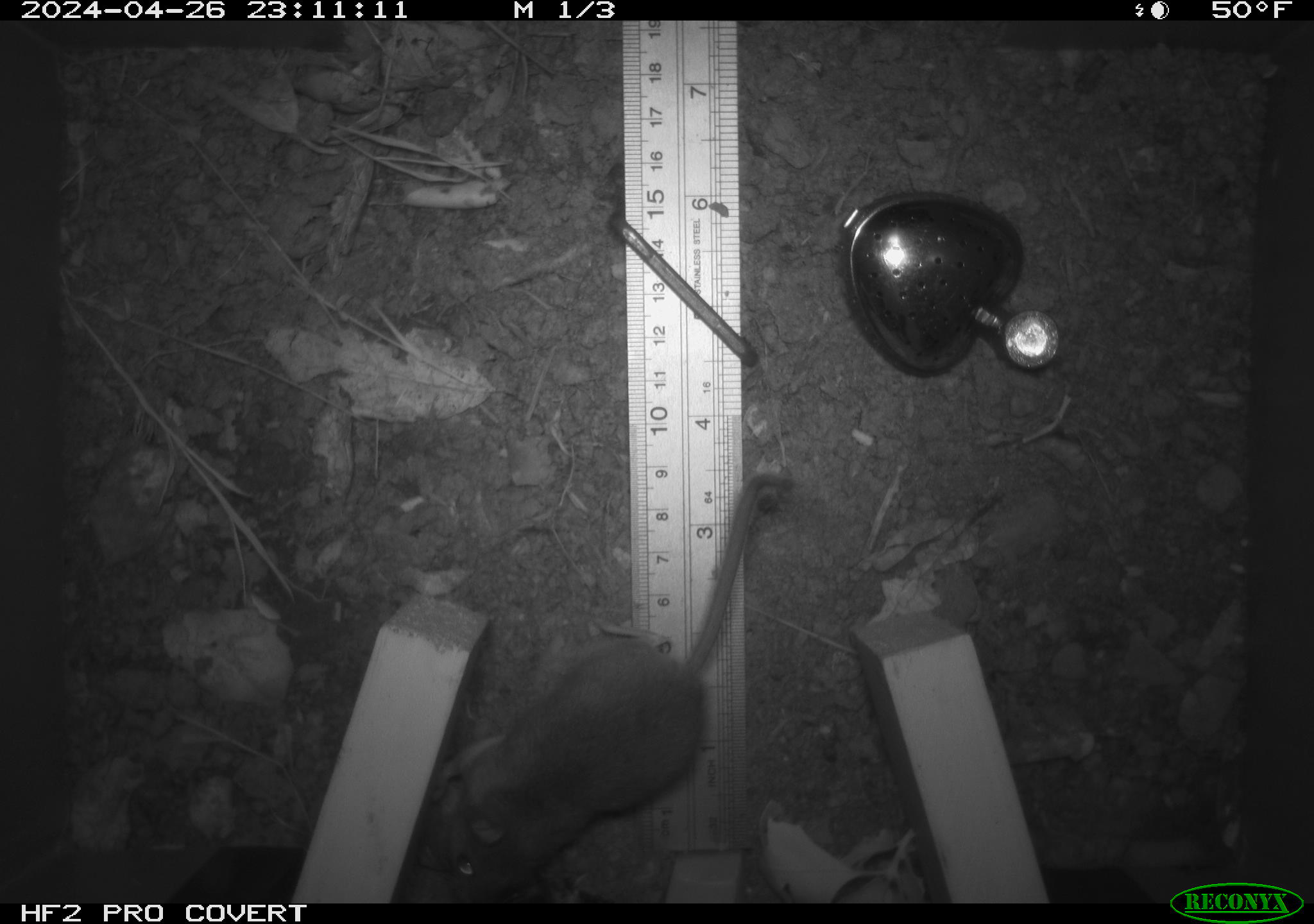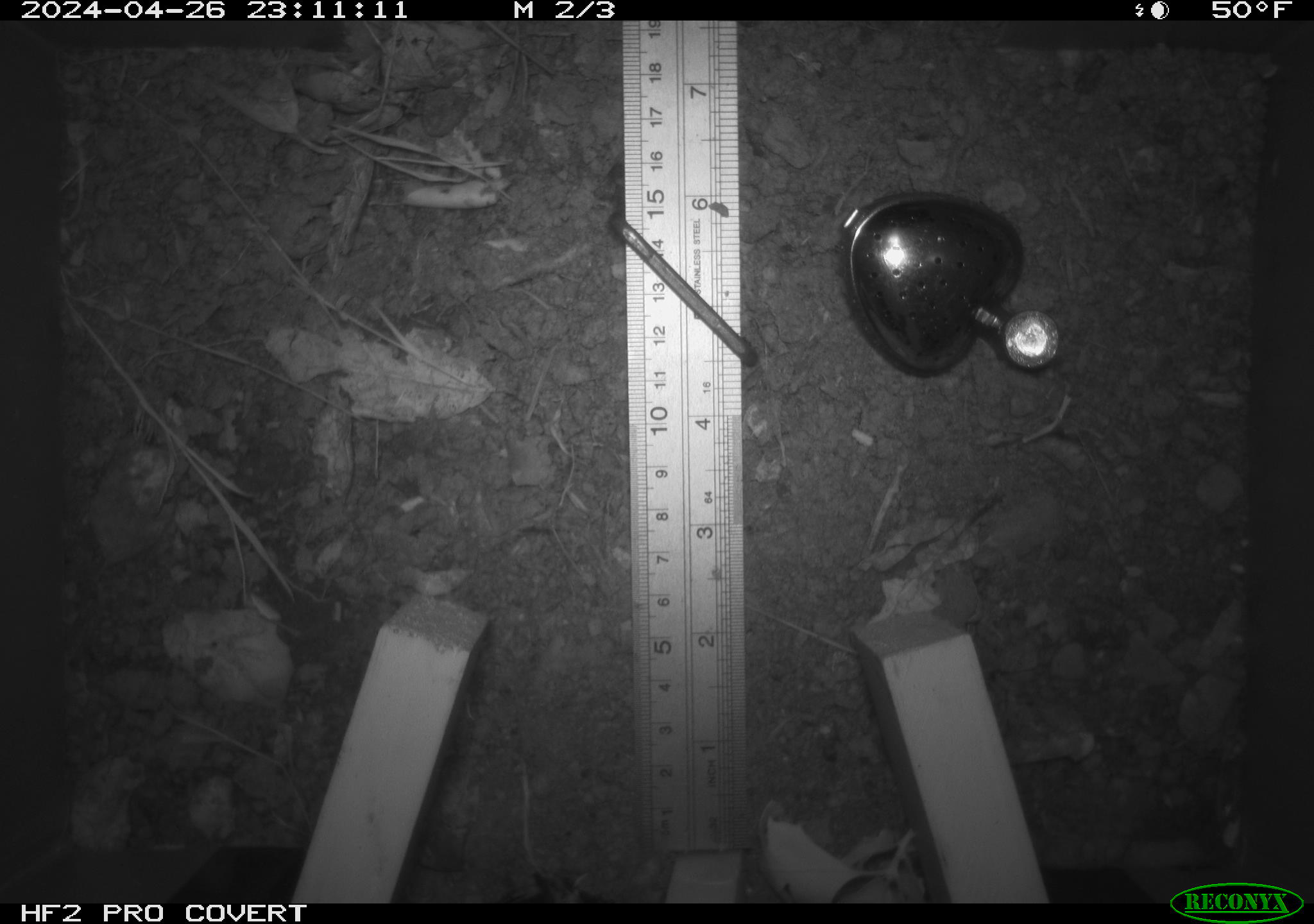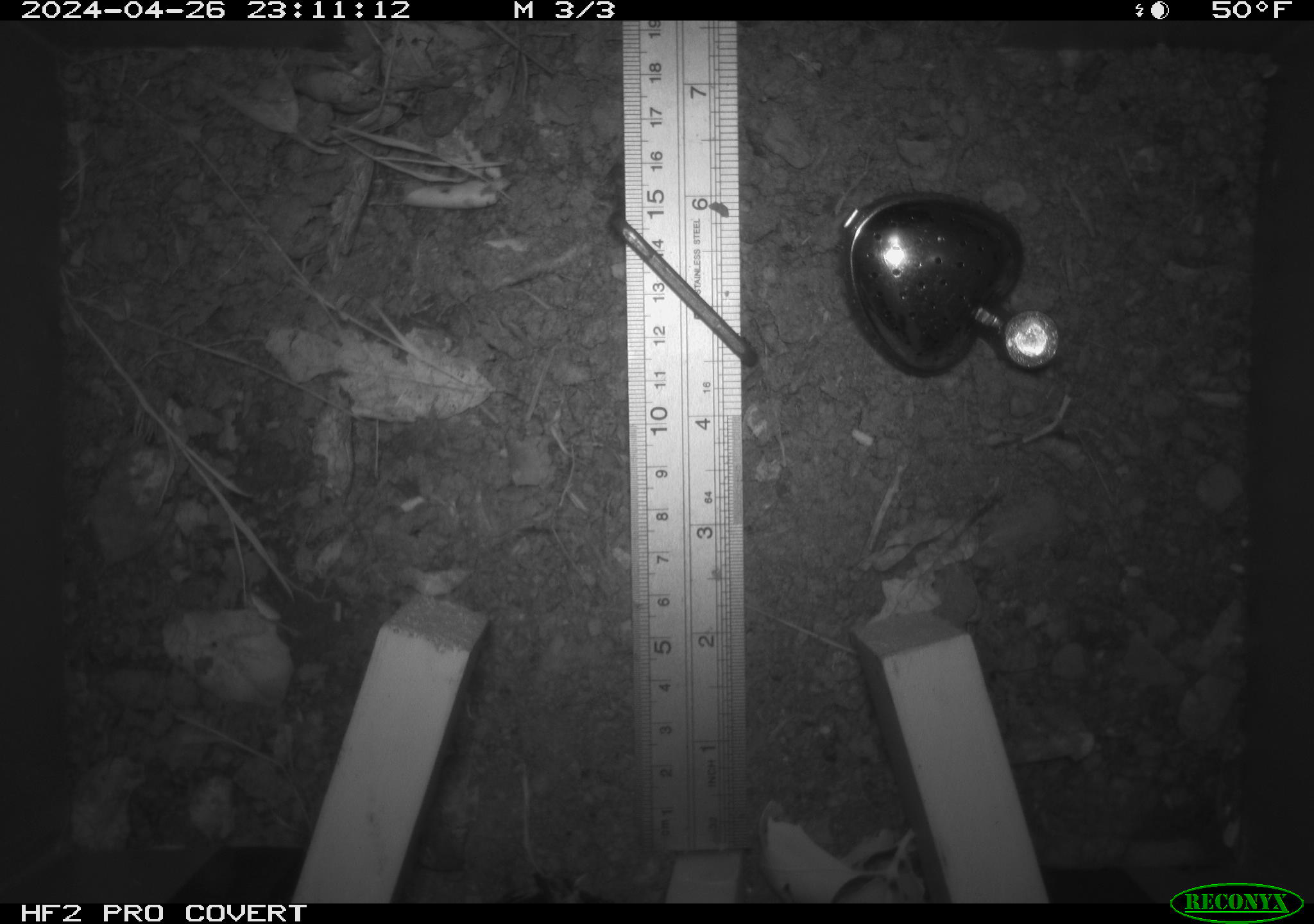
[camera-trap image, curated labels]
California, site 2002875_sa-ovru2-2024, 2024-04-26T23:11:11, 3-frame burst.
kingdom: Animalia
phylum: Chordata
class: Mammalia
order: Rodentia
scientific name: Rodentia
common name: mouse species